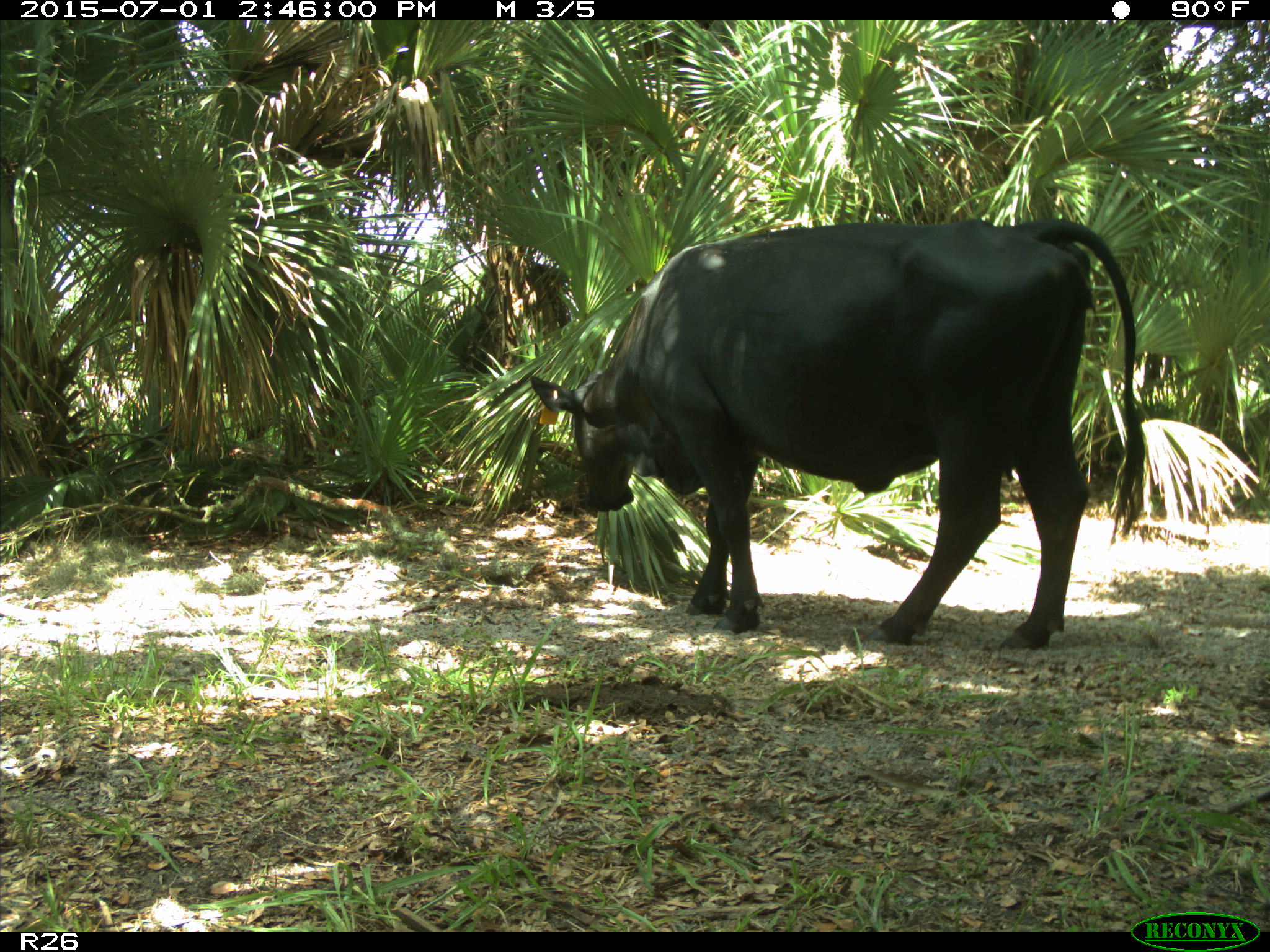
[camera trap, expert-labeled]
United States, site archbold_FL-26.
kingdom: Animalia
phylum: Chordata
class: Mammalia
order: Artiodactyla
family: Bovidae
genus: Bos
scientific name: Bos taurus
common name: domestic cow